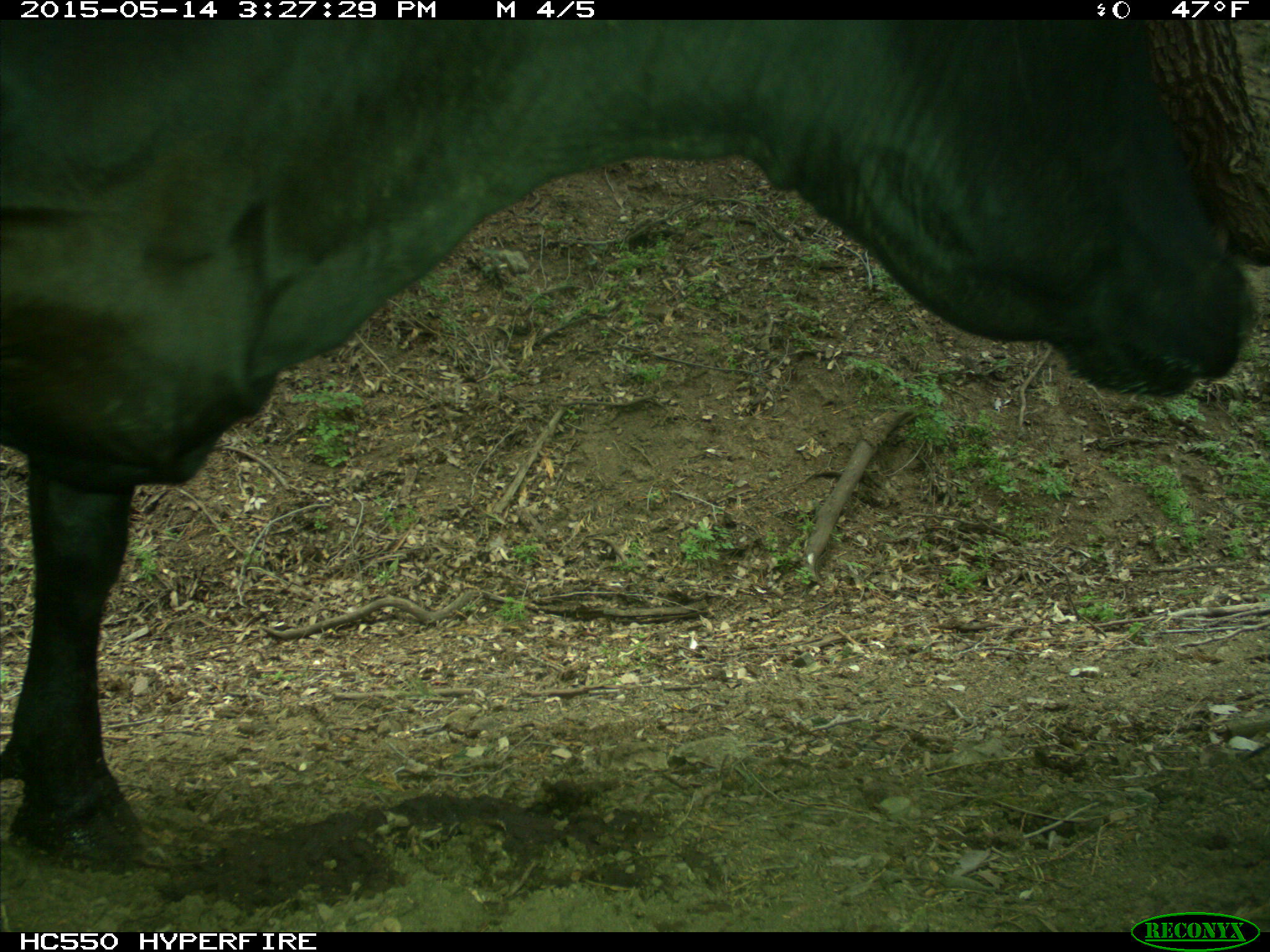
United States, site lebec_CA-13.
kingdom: Animalia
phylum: Chordata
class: Mammalia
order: Artiodactyla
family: Bovidae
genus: Bos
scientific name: Bos taurus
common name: domestic cow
Bos taurus (domestic cow).